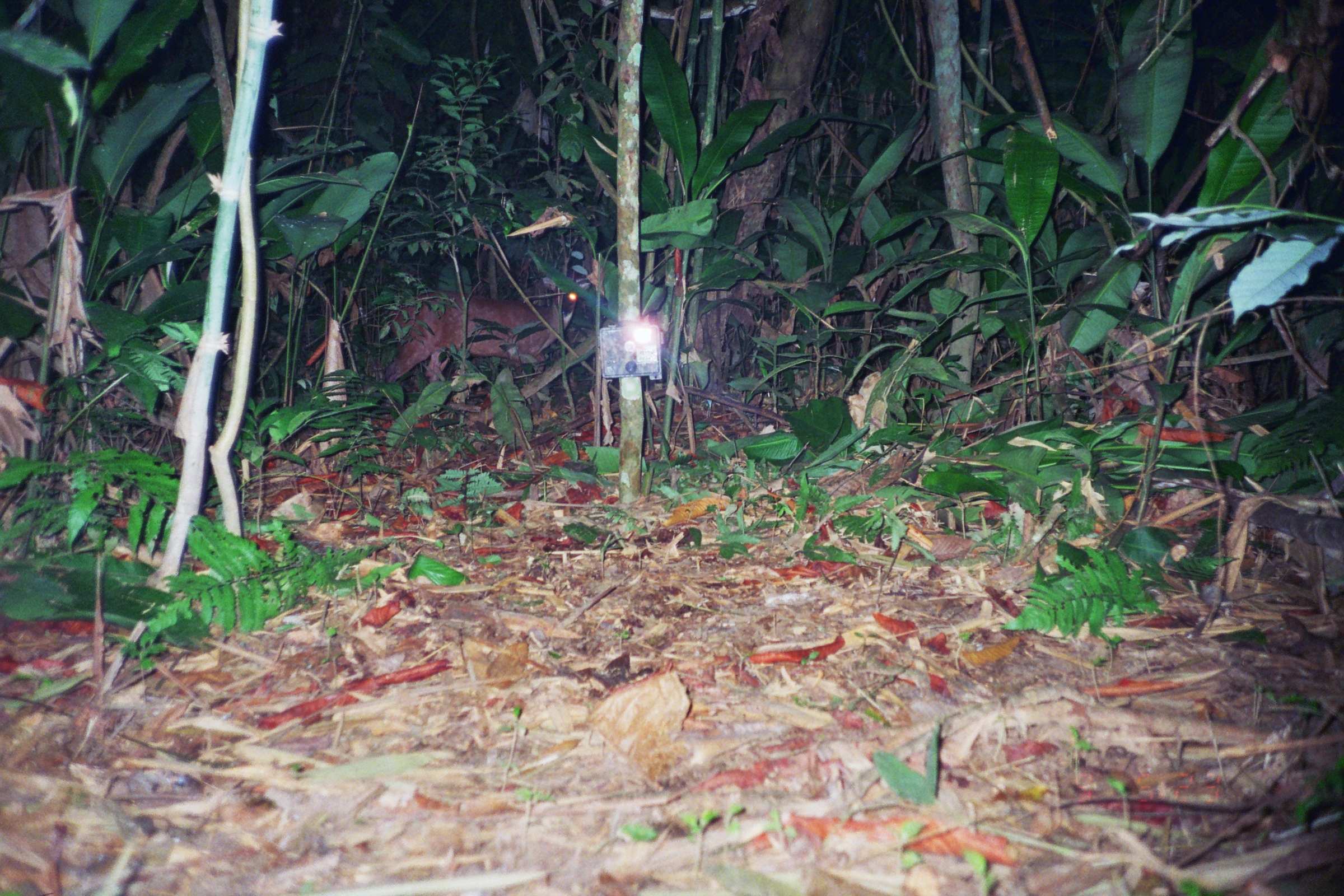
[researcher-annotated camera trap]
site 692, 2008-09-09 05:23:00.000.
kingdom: Animalia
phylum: Chordata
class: Mammalia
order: Artiodactyla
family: Cervidae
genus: Mazama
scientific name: Mazama americana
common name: red brocket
Mazama americana (red brocket).